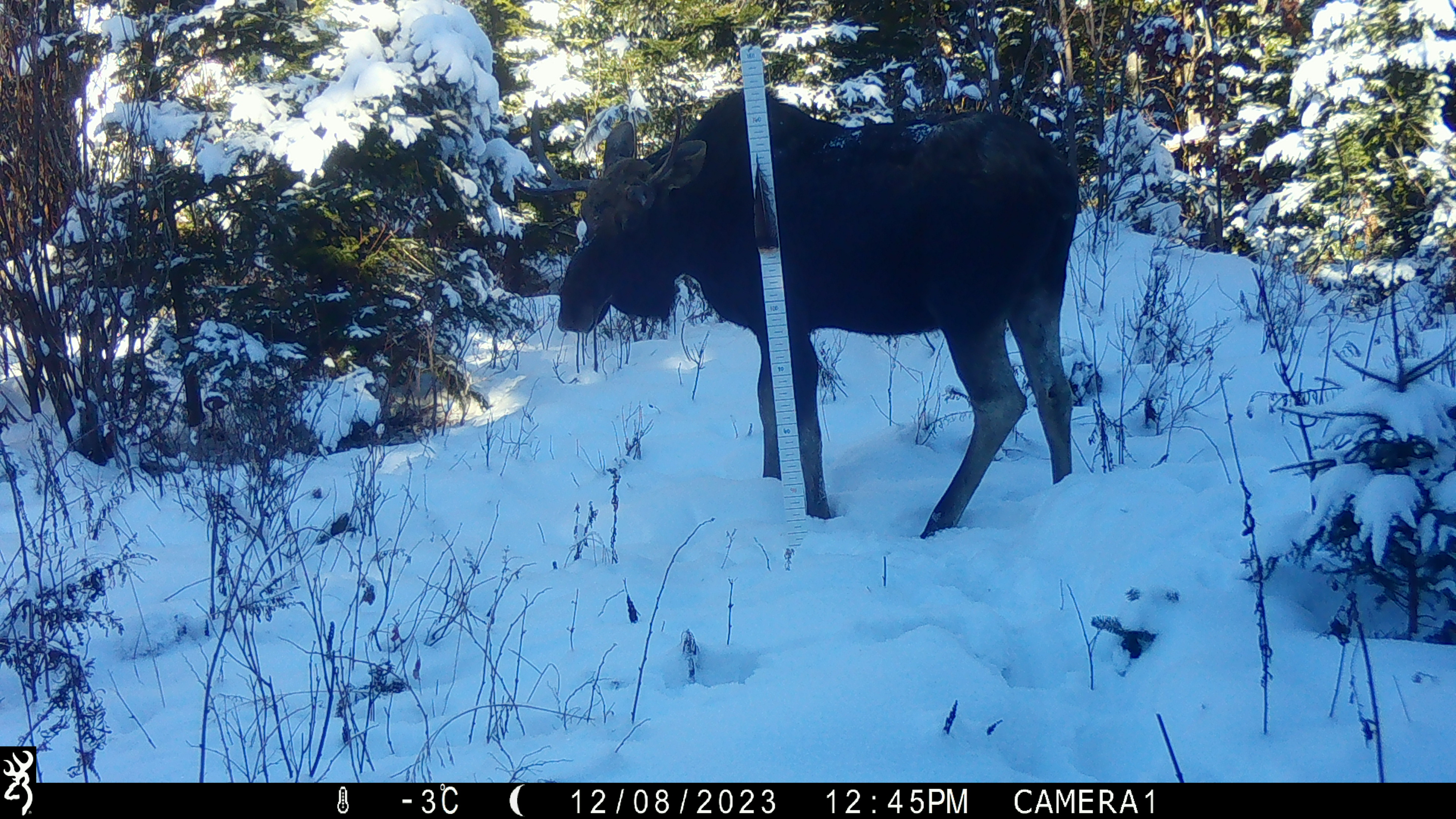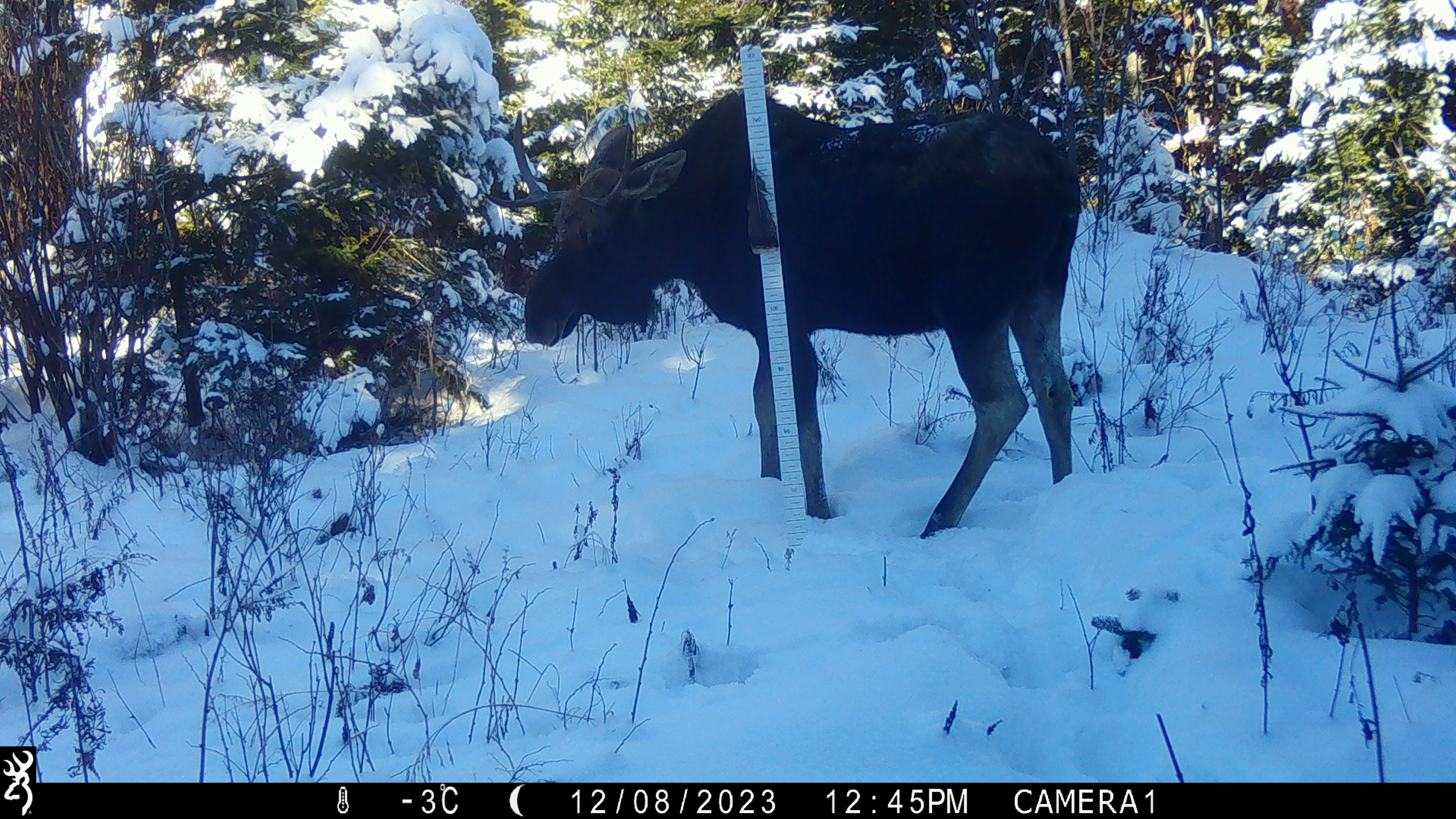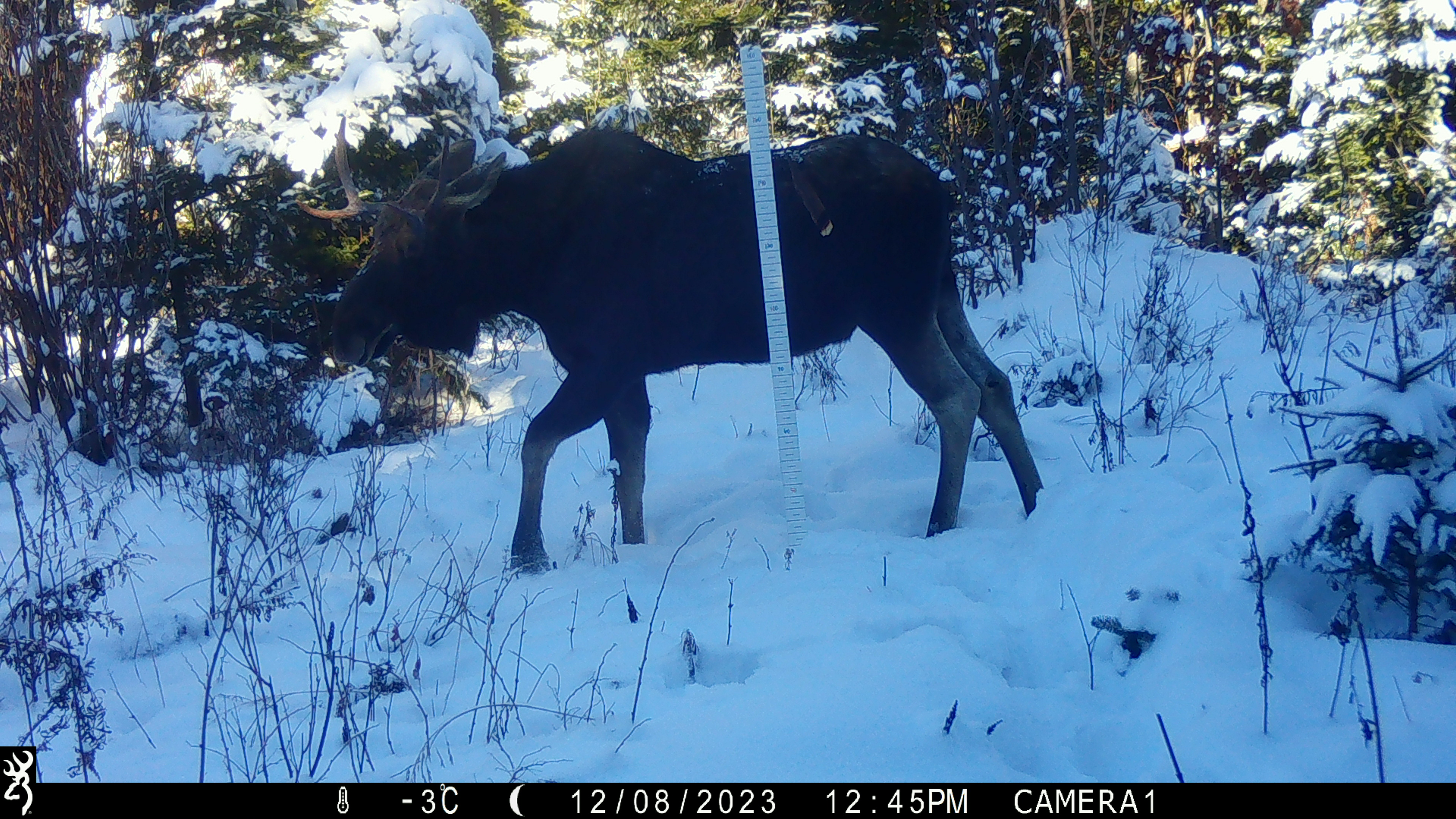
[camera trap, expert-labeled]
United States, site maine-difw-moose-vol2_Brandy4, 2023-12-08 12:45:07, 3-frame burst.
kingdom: Animalia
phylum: Chordata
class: Mammalia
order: Artiodactyla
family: Cervidae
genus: Alces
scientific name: Alces alces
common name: moose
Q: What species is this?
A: Moose (Alces alces).